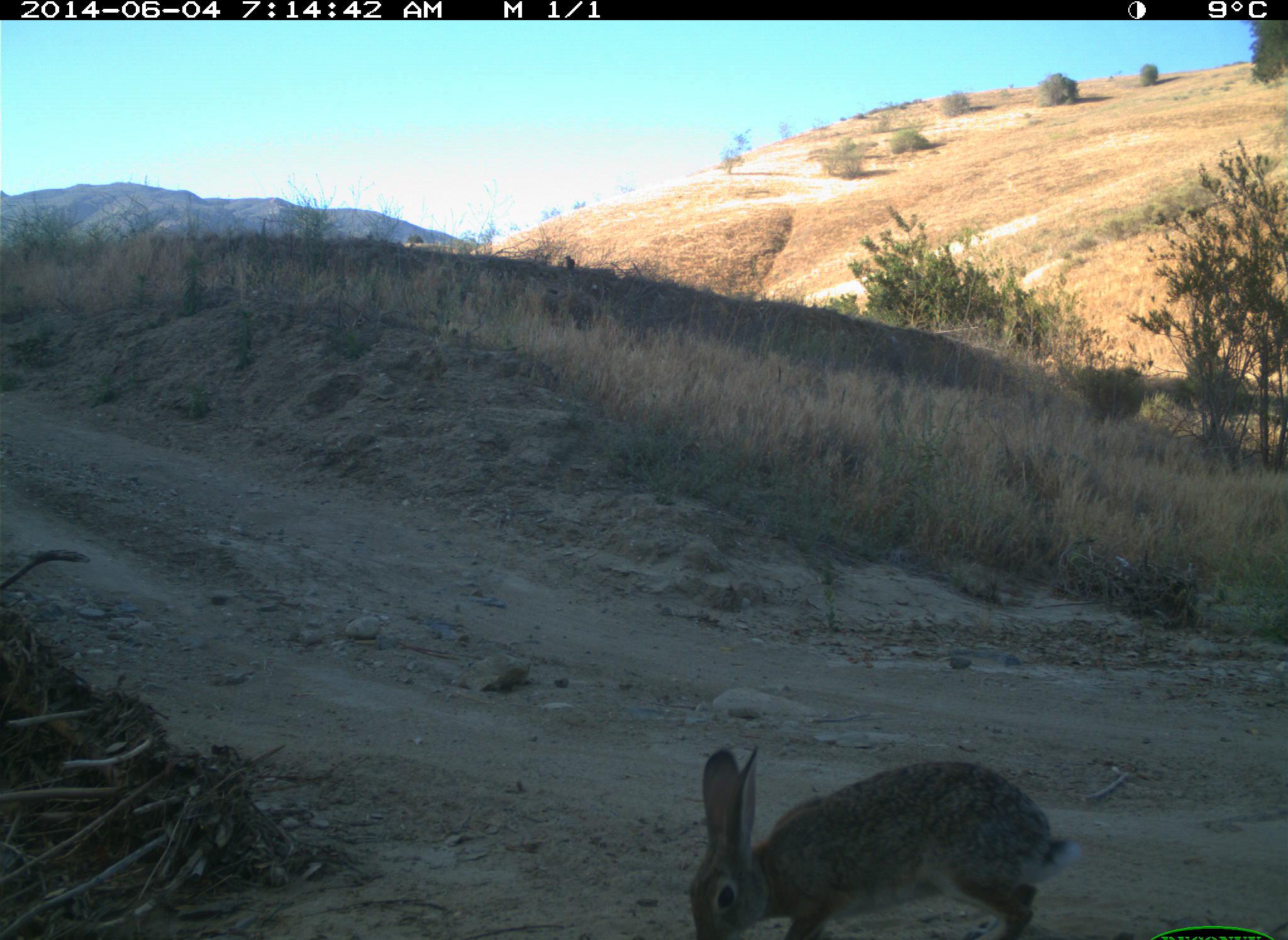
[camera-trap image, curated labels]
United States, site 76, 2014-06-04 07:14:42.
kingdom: Animalia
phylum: Chordata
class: Mammalia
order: Lagomorpha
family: Leporidae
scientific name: Leporidae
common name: rabbits and hares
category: rabbit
Rabbit (rabbits and hares) (Leporidae).